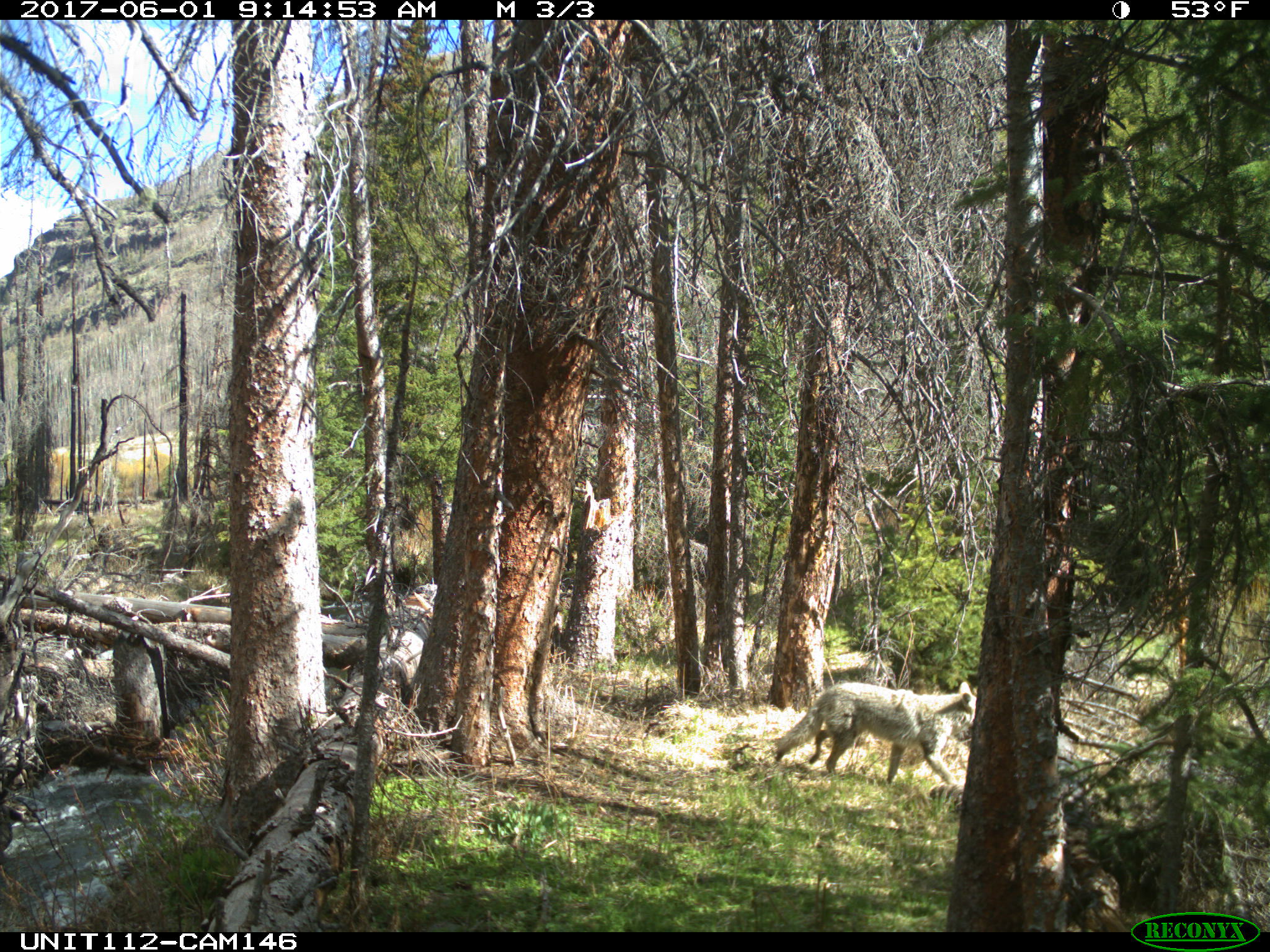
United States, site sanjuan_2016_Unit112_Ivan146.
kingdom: Animalia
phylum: Chordata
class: Mammalia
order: Carnivora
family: Canidae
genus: Canis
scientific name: Canis latrans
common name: coyote